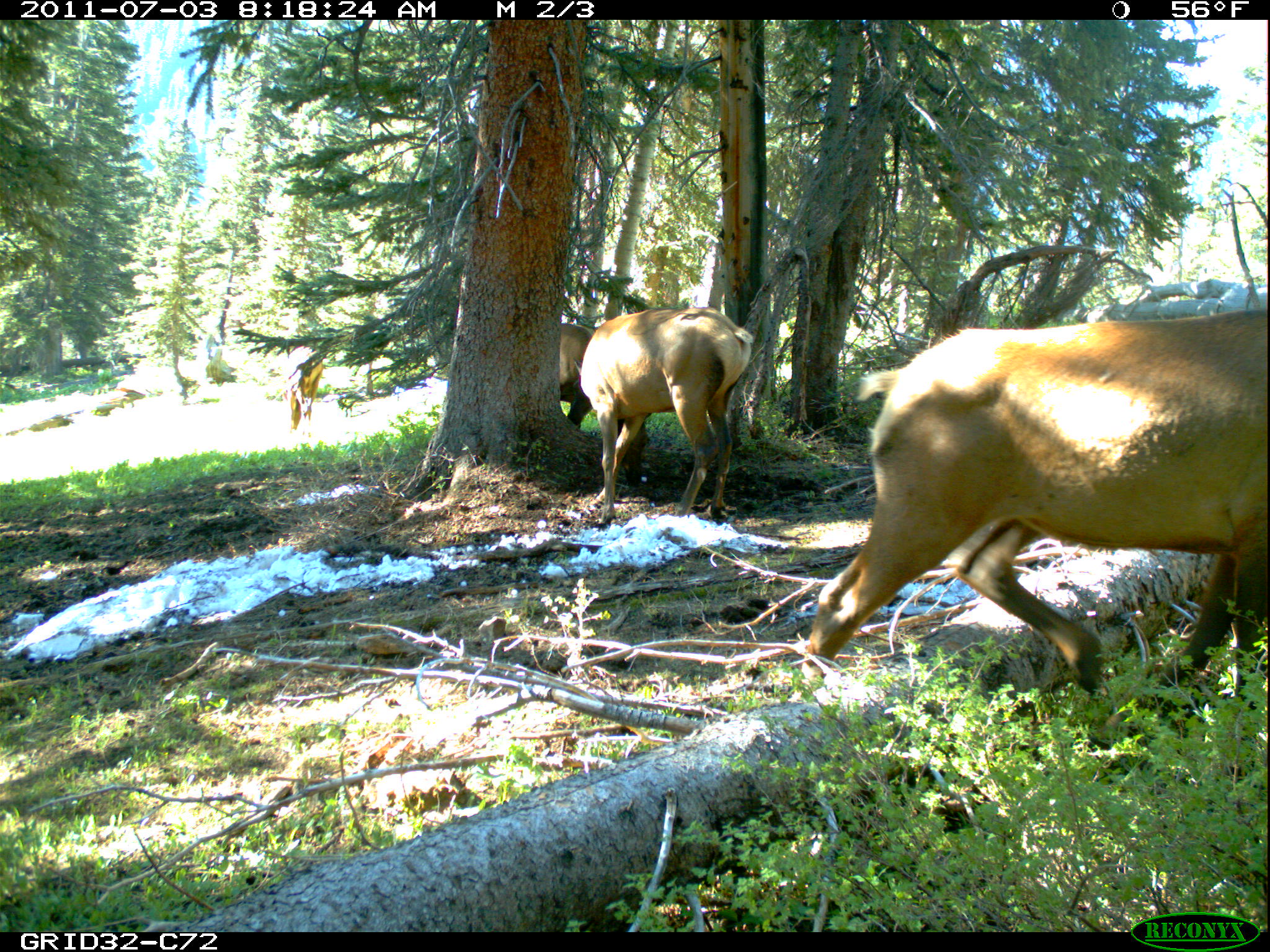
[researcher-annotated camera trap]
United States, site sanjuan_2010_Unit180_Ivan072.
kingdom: Animalia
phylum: Chordata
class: Mammalia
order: Artiodactyla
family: Cervidae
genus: Cervus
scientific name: Cervus elaphus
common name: red deer